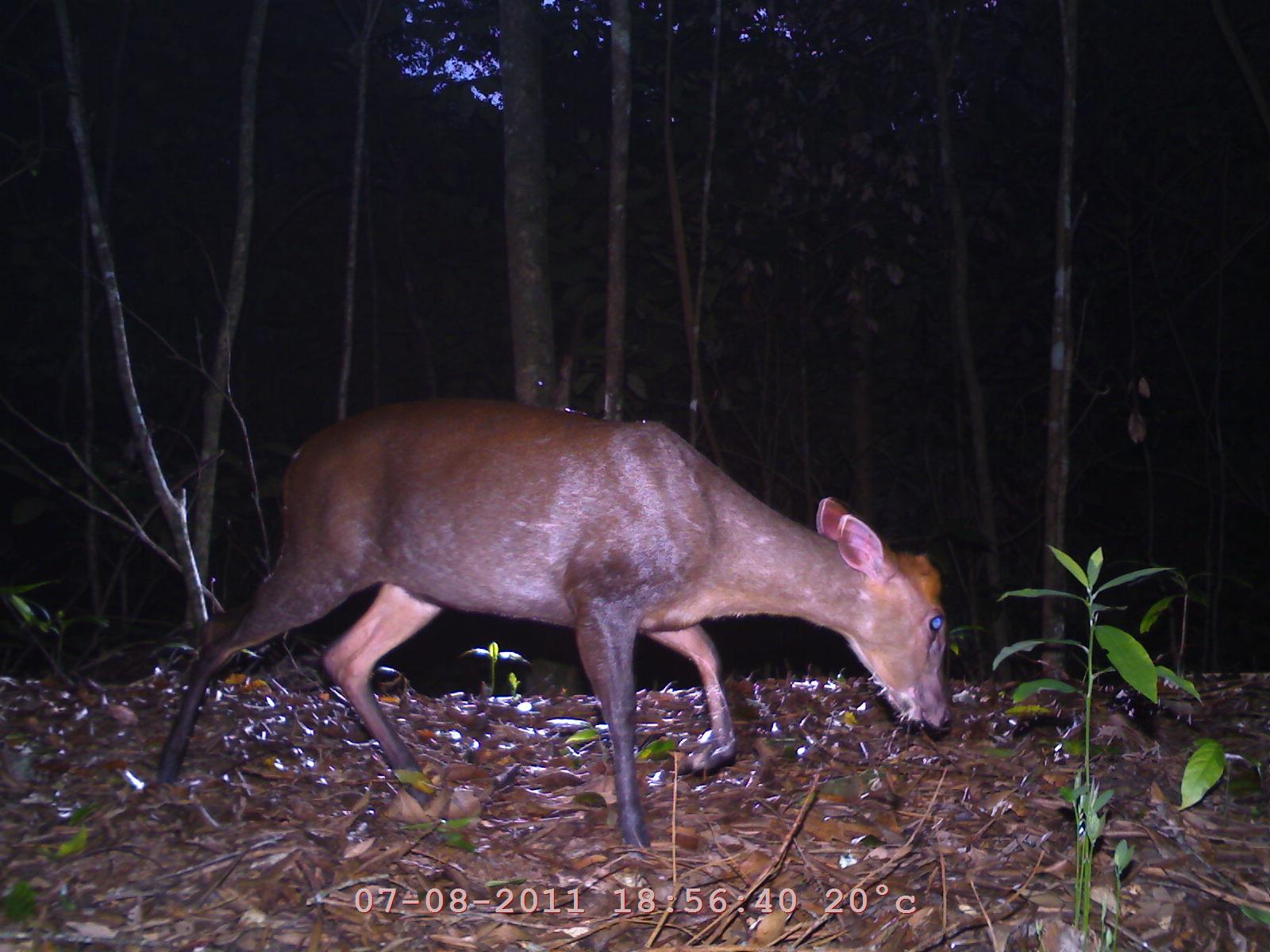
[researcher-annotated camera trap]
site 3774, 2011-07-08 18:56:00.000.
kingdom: Animalia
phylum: Chordata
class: Mammalia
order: Artiodactyla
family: Cervidae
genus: Muntiacus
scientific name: Muntiacus muntjak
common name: southern red muntjac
Muntiacus muntjak (southern red muntjac), count 1, age adult, sex female.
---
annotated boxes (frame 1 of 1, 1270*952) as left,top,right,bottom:
muntiacus muntjak: 154,387,954,850